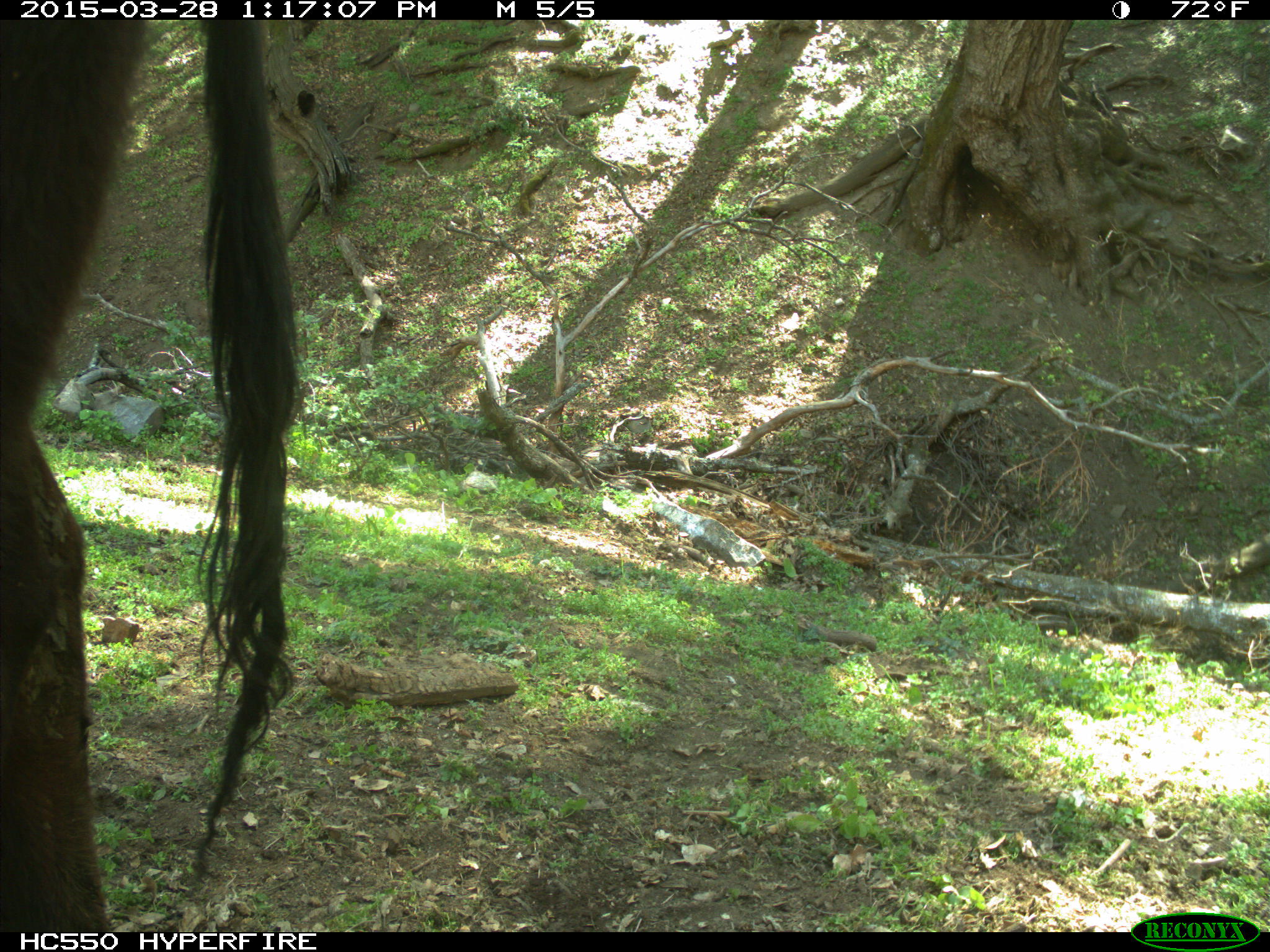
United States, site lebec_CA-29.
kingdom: Animalia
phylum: Chordata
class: Mammalia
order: Artiodactyla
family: Bovidae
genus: Bos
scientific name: Bos taurus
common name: domestic cow